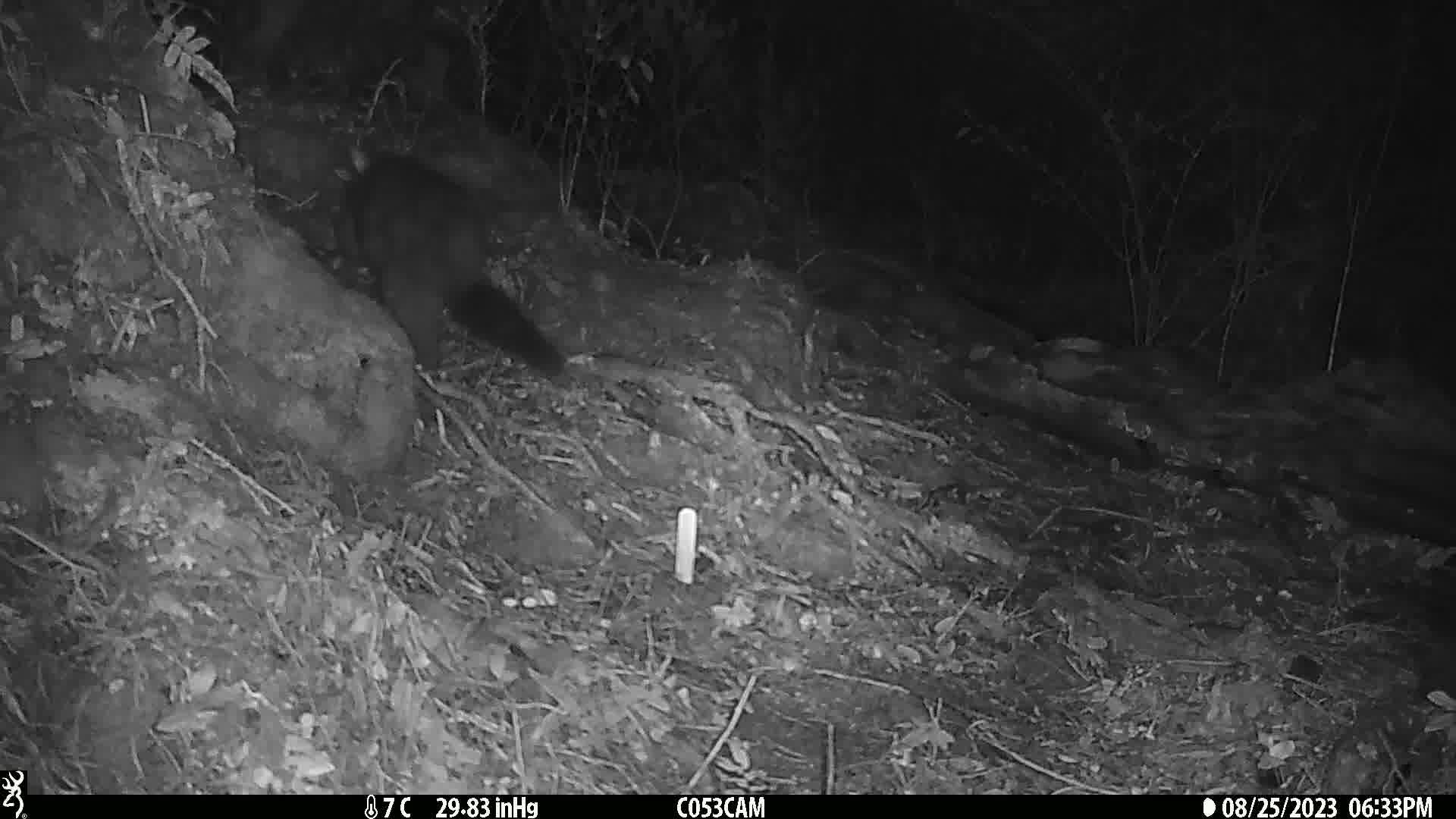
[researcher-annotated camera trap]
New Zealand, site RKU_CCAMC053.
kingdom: Animalia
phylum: Chordata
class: Mammalia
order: Diprotodontia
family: Phalangeridae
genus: Trichosurus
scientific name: Trichosurus vulpecula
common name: common brushtail possum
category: possum